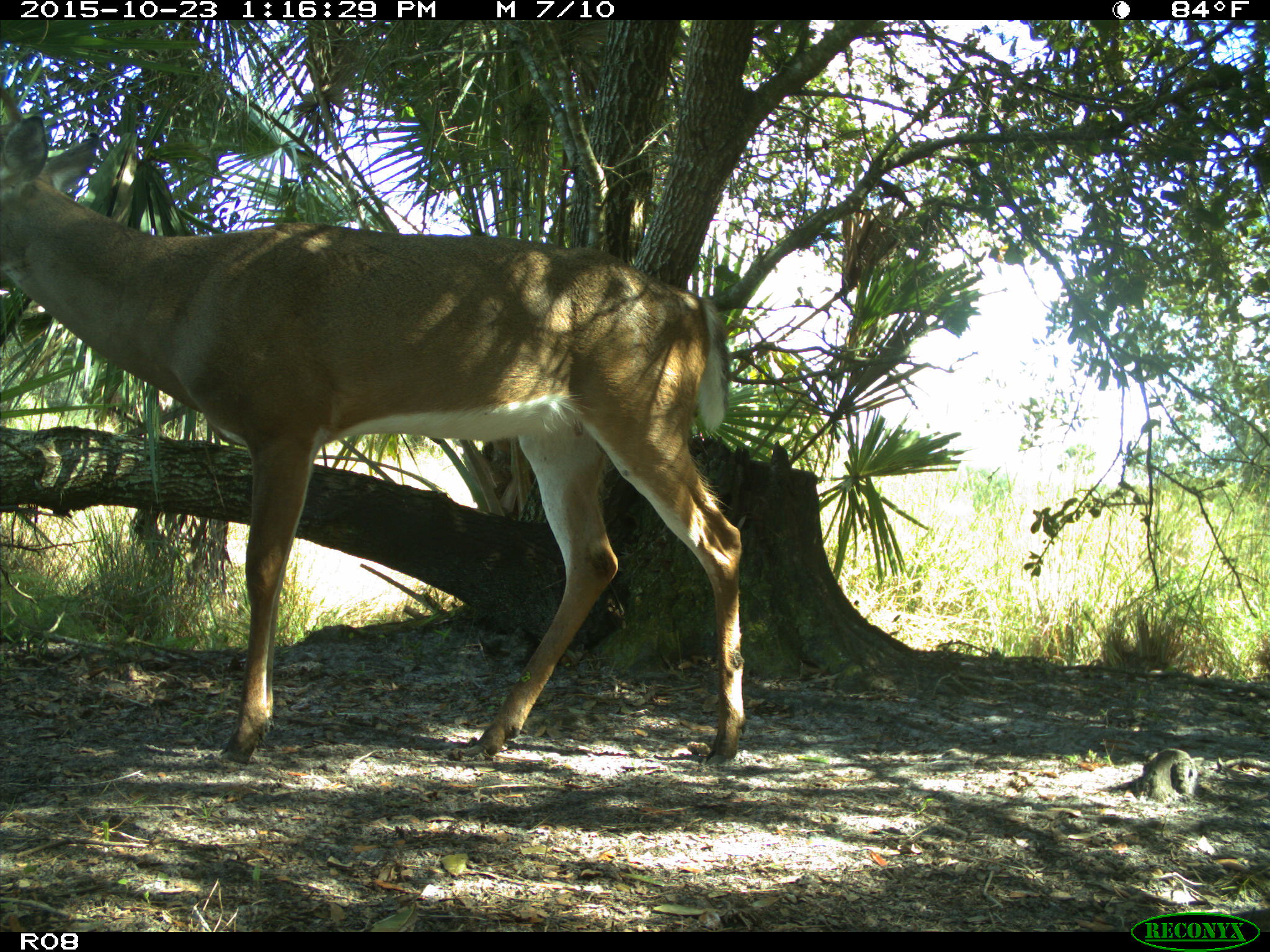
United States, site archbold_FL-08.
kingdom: Animalia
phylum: Chordata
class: Mammalia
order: Artiodactyla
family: Cervidae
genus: Odocoileus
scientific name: Odocoileus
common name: deer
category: unidentified deer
Unidentified deer (deer) (Odocoileus).